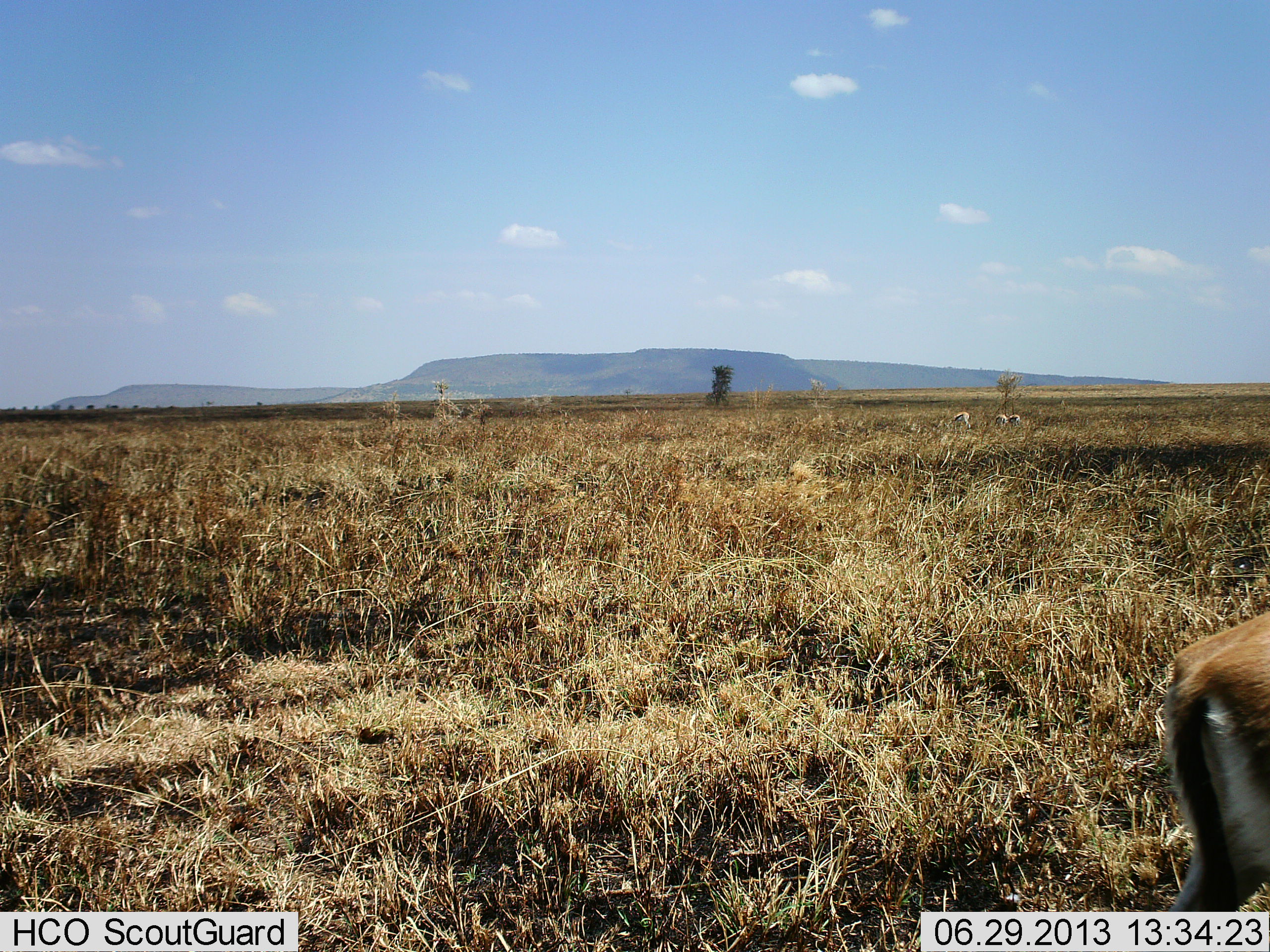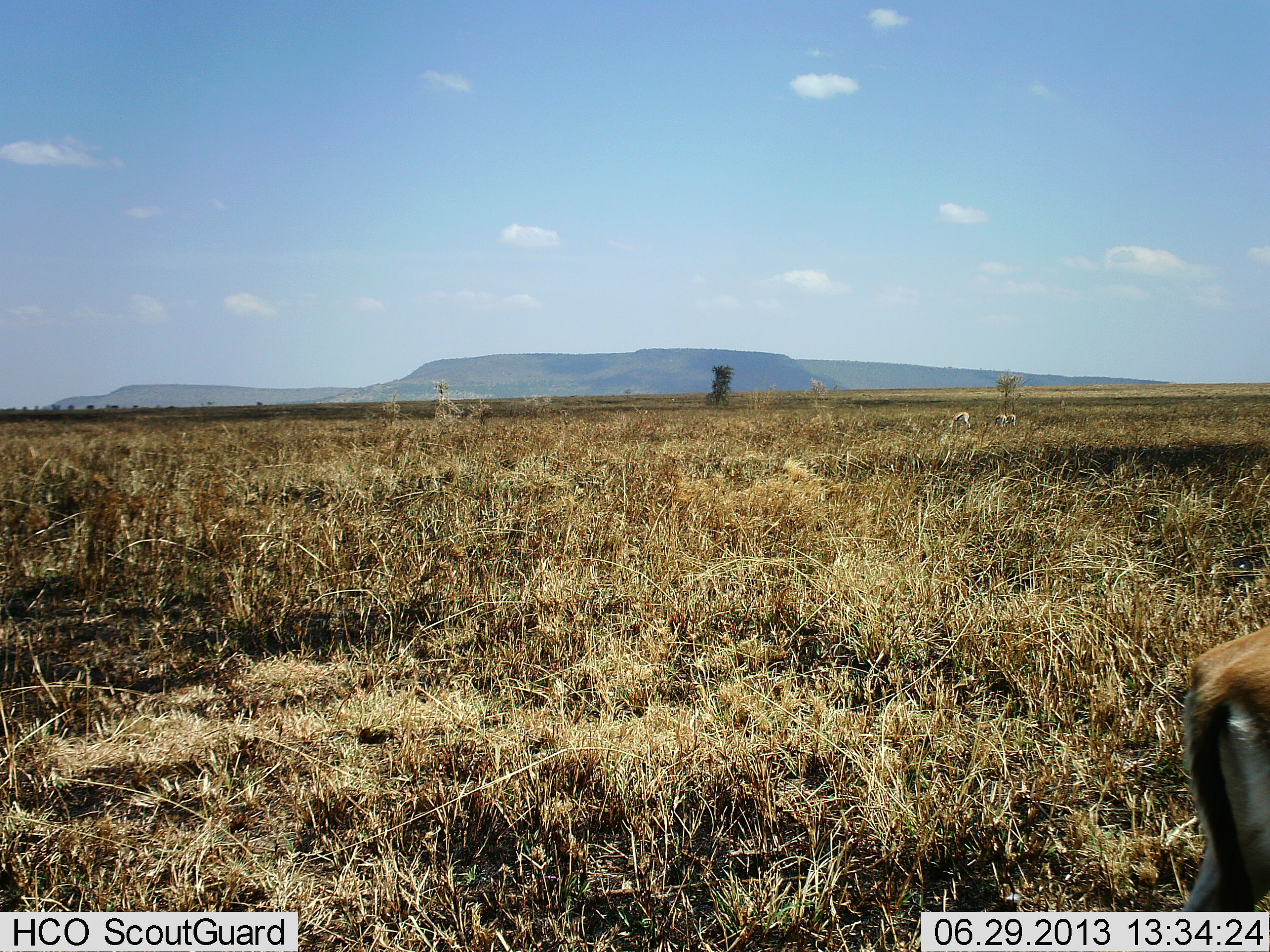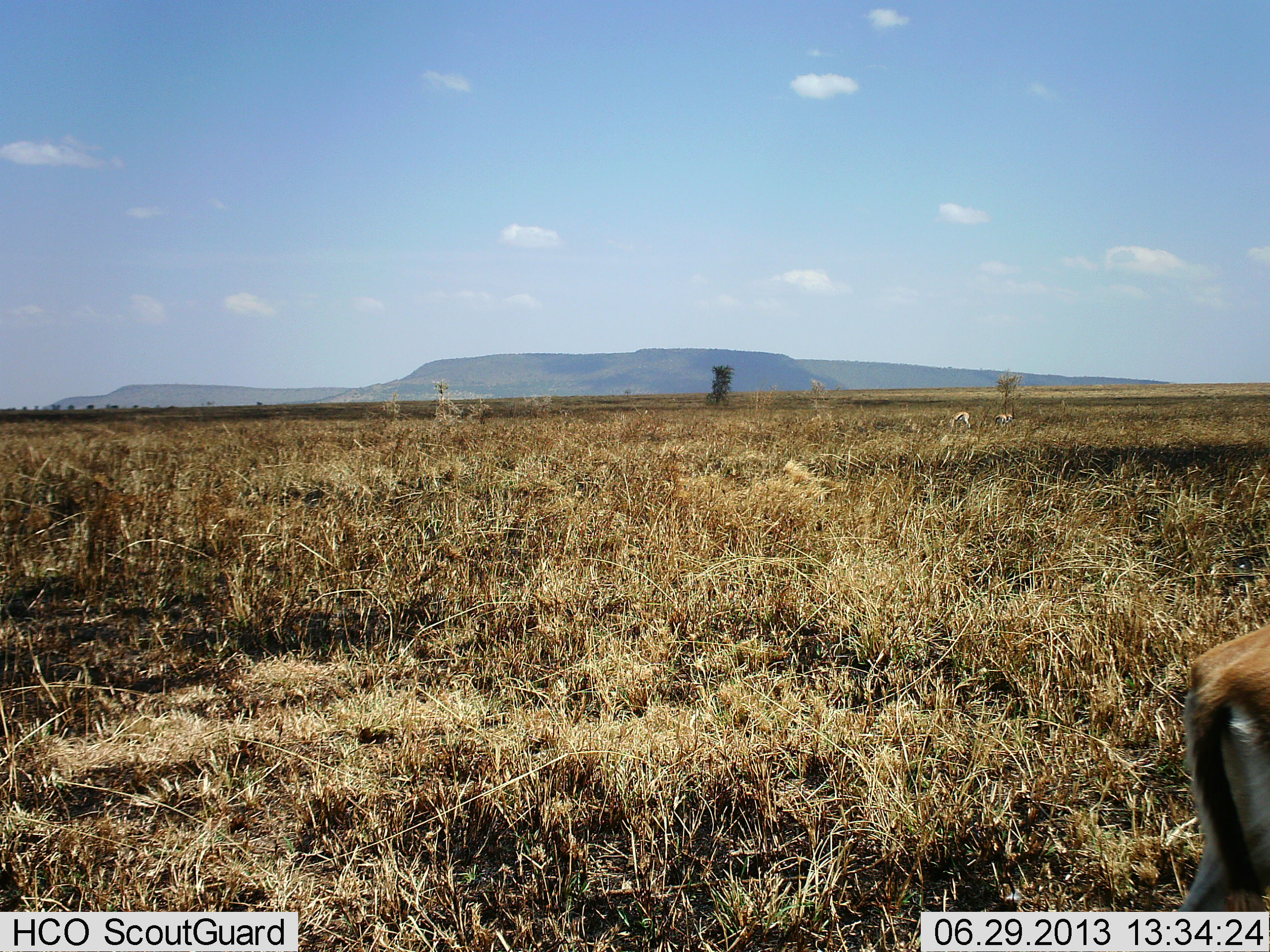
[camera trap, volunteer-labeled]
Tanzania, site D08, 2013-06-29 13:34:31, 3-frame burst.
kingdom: Animalia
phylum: Chordata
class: Mammalia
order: Artiodactyla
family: Bovidae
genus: Eudorcas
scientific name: Eudorcas thomsonii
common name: thomson's gazelle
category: gazellethomsons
Gazellethomsons (thomson's gazelle) (Eudorcas thomsonii), count 1. Behavior (volunteer vote fractions): standing 90%, resting 10%, moving 10%, interacting 0%. Young present (vote fraction): 0%. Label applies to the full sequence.